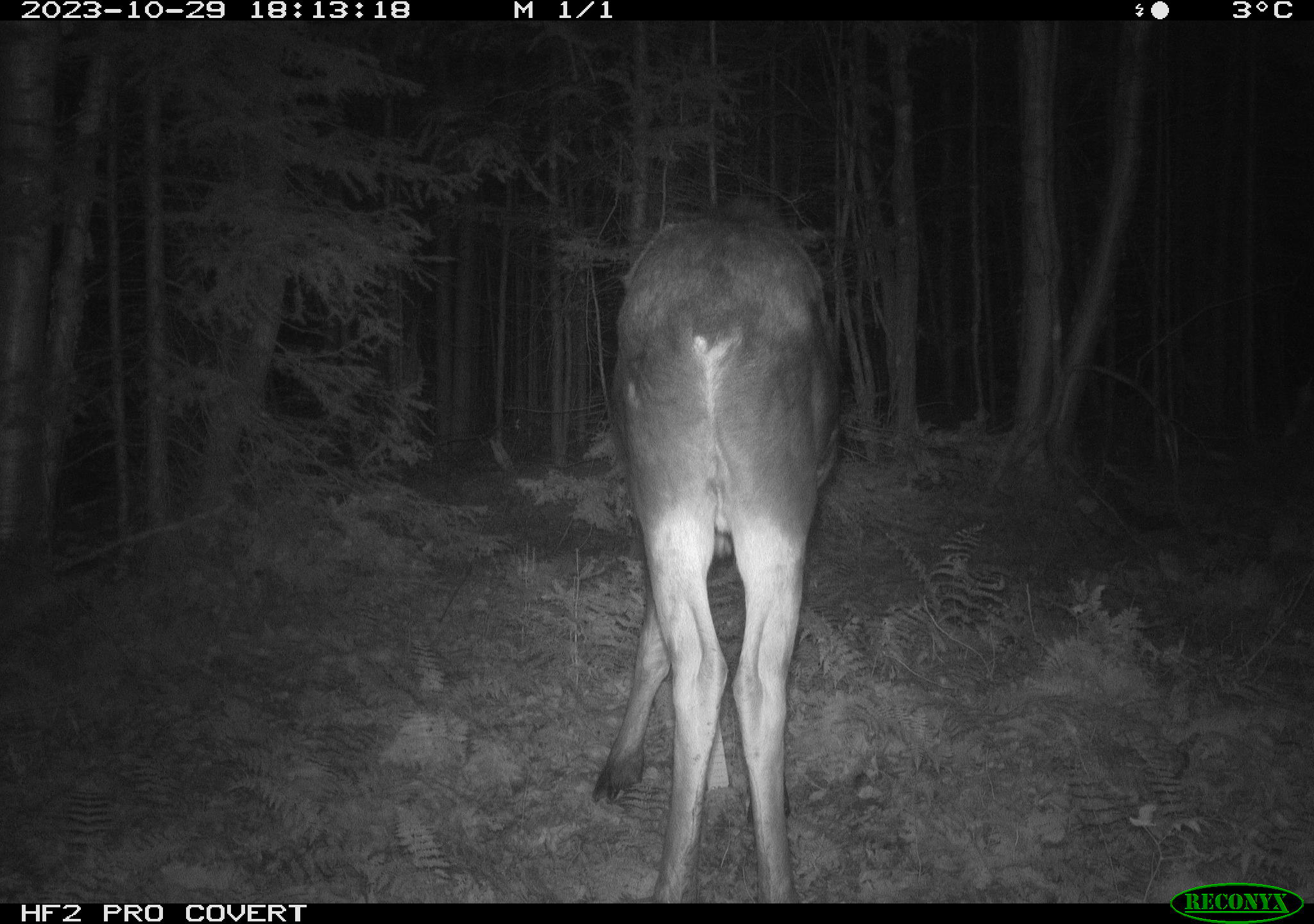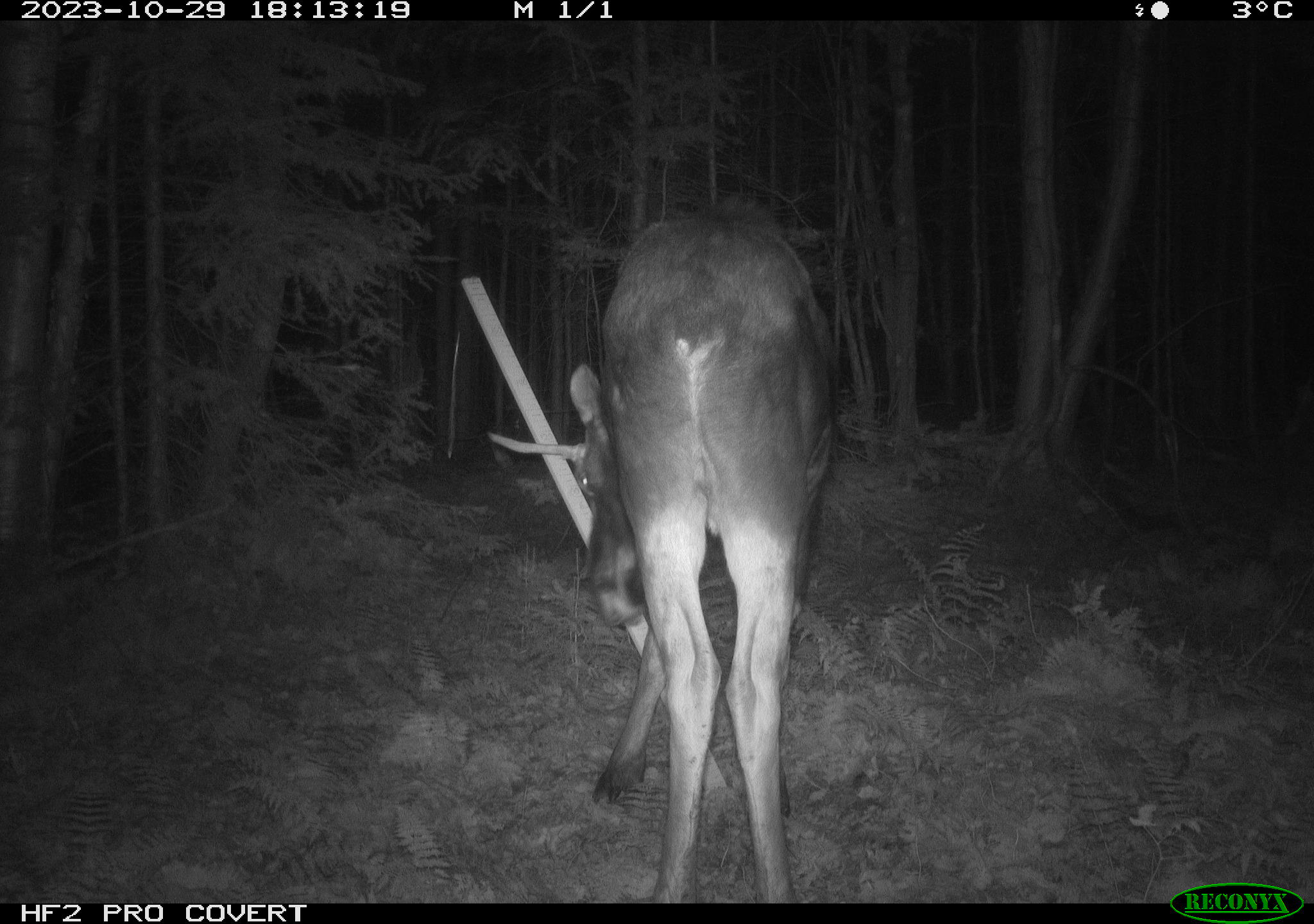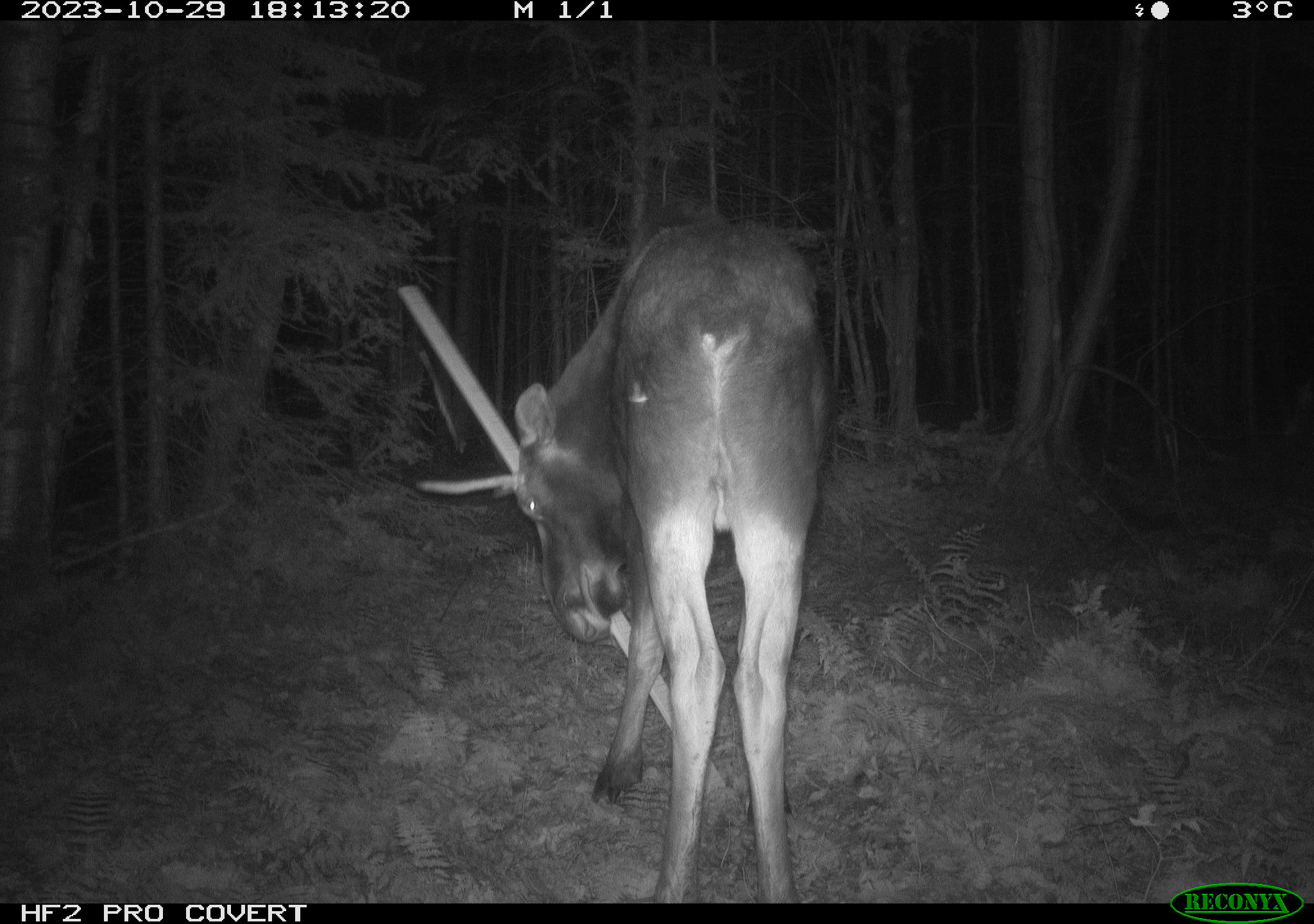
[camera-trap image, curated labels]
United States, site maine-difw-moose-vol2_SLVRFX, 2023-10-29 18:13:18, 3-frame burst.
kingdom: Animalia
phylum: Chordata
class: Mammalia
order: Artiodactyla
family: Cervidae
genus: Alces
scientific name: Alces alces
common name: moose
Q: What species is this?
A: Moose (Alces alces).